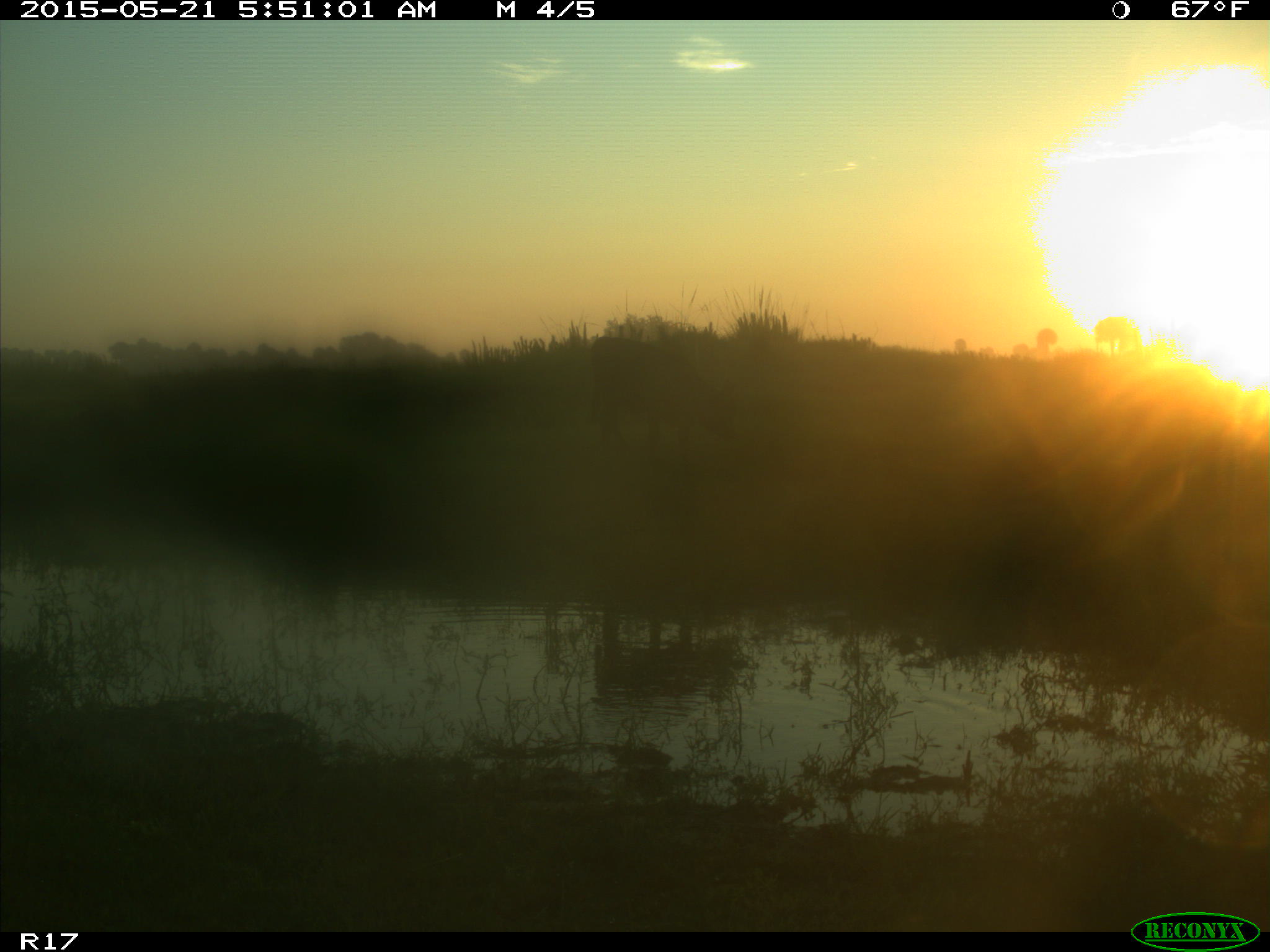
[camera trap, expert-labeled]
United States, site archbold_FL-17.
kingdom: Animalia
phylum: Chordata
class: Mammalia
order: Artiodactyla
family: Bovidae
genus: Bos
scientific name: Bos taurus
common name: domestic cow